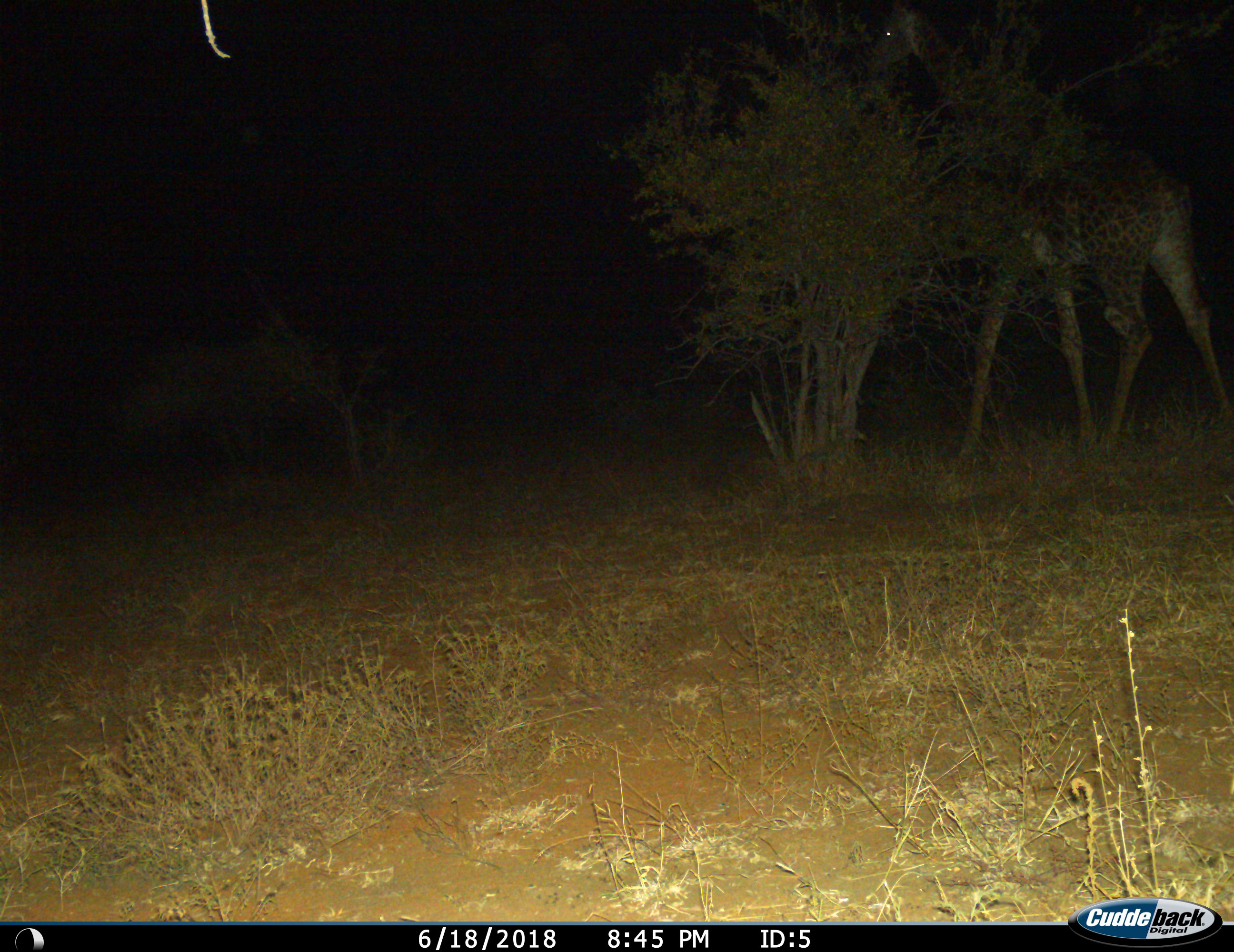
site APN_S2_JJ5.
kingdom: Animalia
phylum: Chordata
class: Mammalia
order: Artiodactyla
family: Giraffidae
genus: Giraffa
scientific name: Giraffa camelopardalis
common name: giraffe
Giraffe (Giraffa camelopardalis), count 1. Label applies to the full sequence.